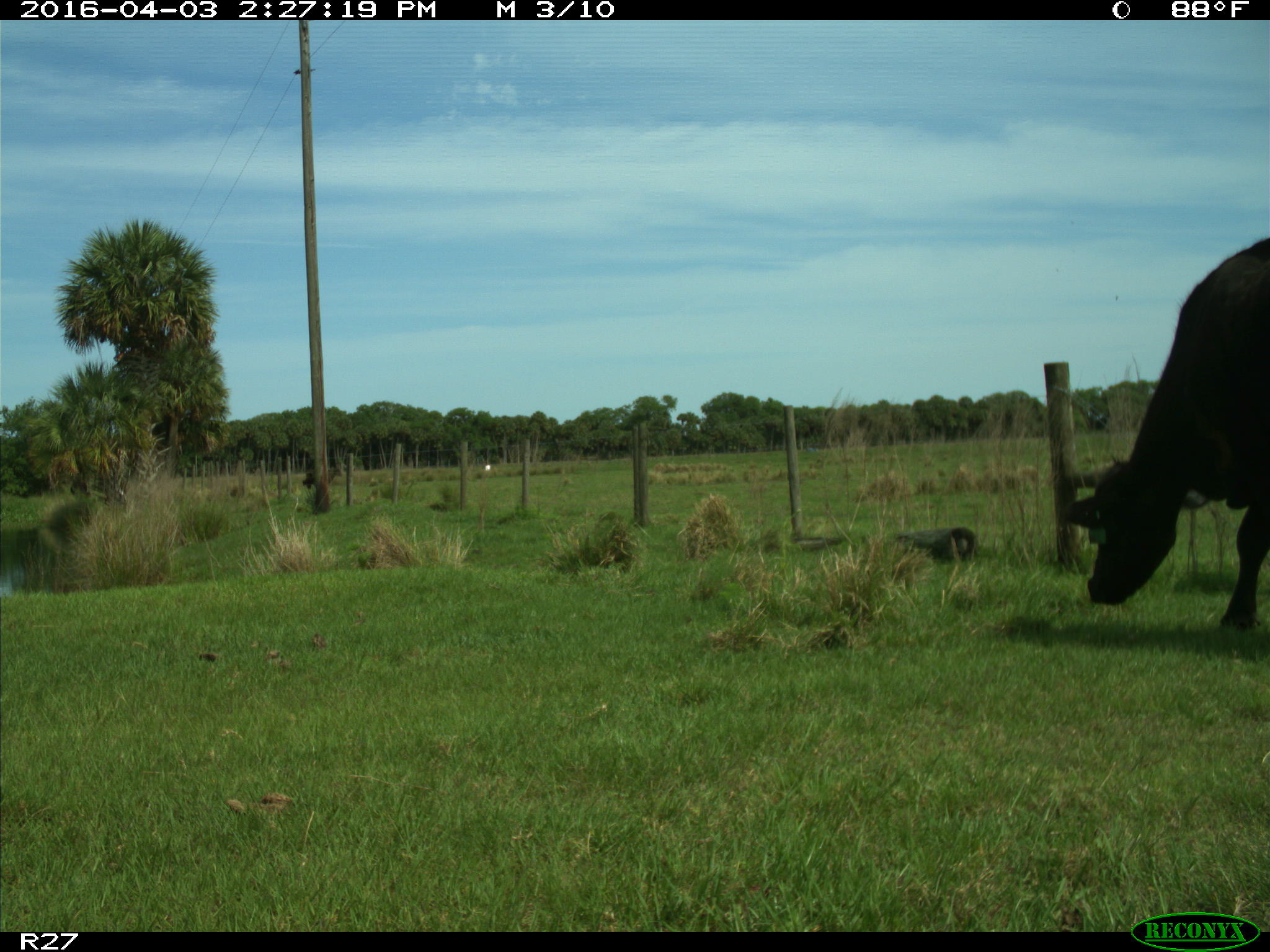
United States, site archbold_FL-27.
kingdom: Animalia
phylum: Chordata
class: Mammalia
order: Artiodactyla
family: Bovidae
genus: Bos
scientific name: Bos taurus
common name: domestic cow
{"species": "Bos taurus (domestic cow)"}